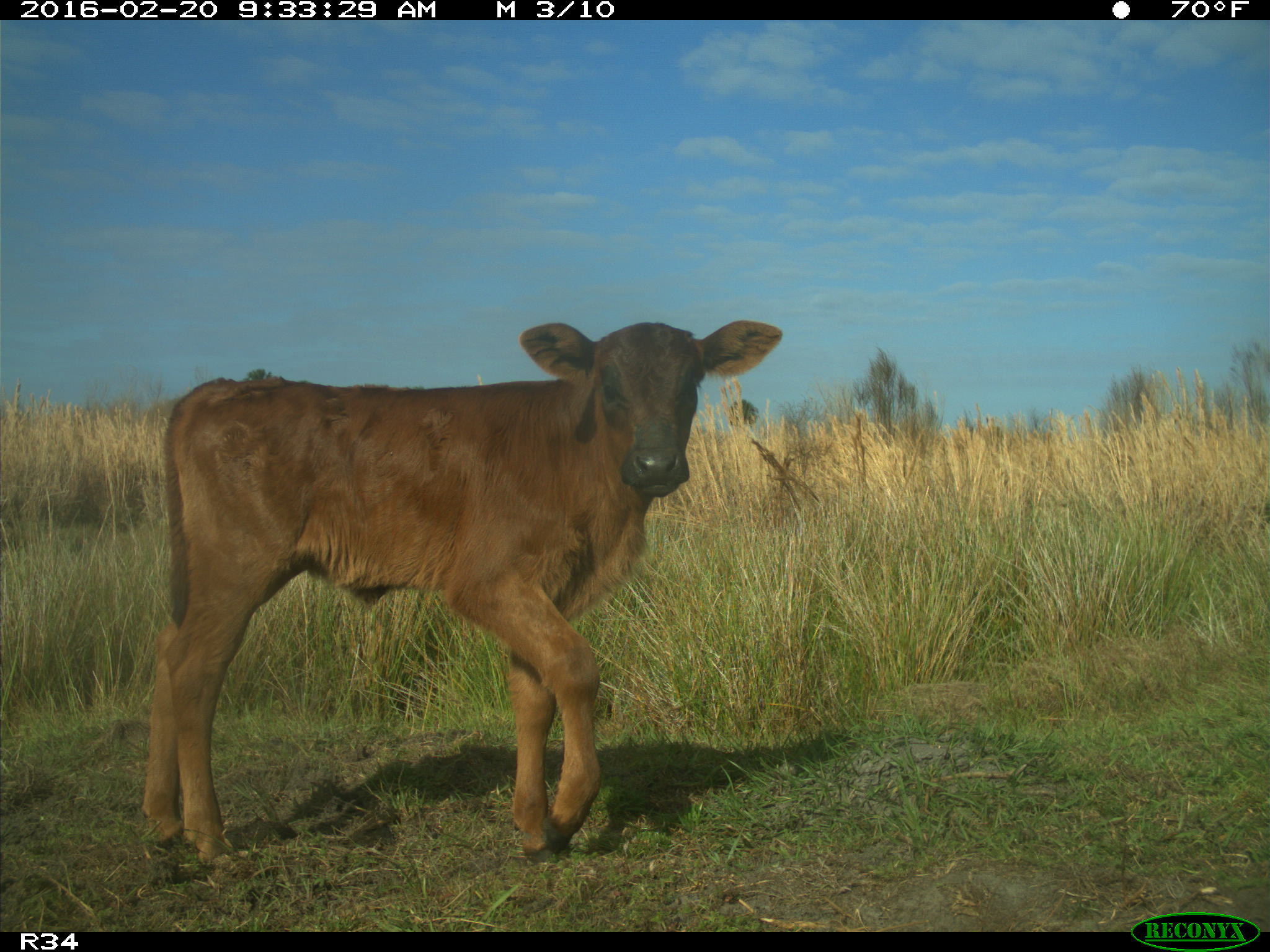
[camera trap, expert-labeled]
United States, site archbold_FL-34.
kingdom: Animalia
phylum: Chordata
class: Mammalia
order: Artiodactyla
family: Bovidae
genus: Bos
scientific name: Bos taurus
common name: domestic cow